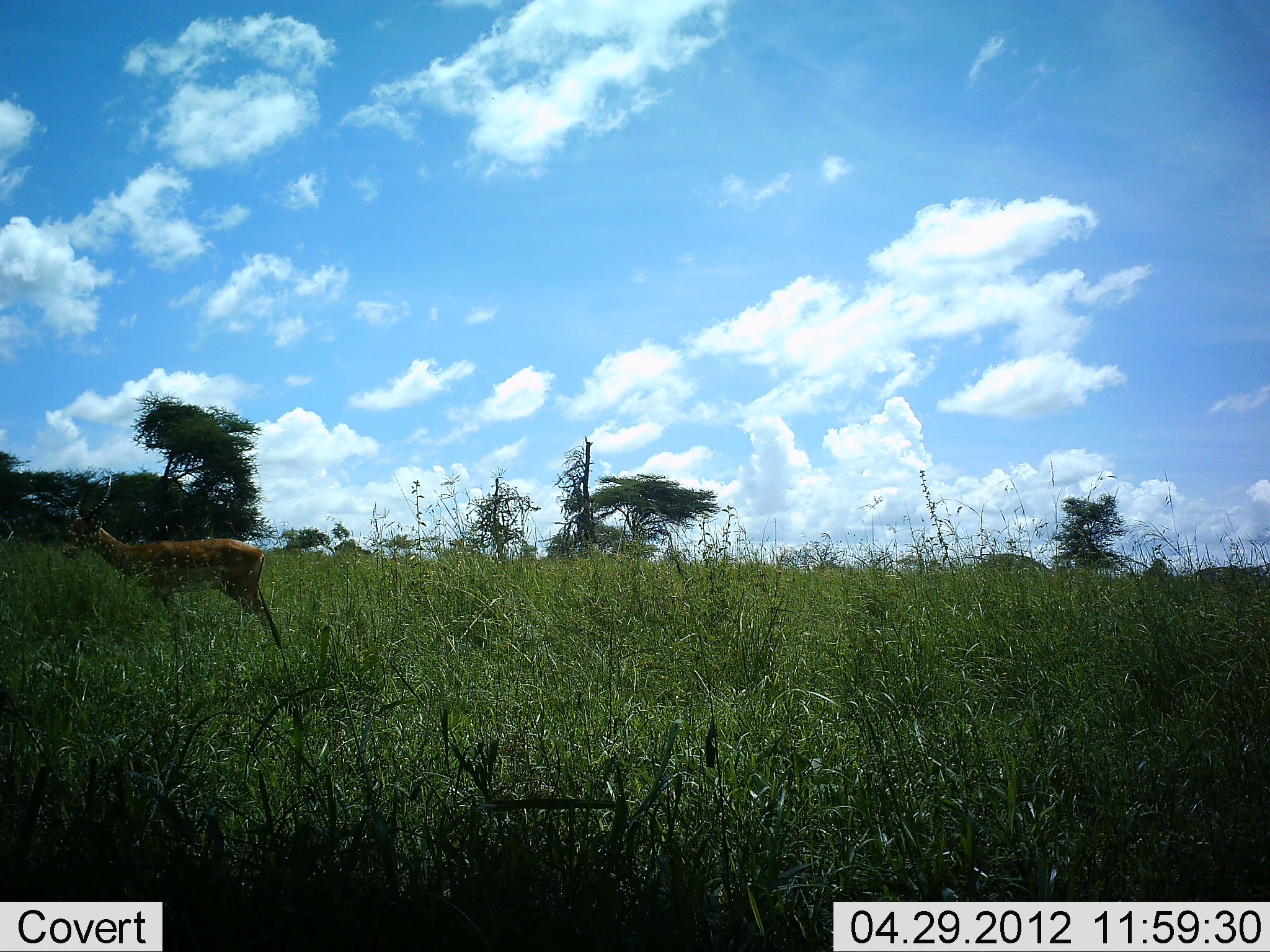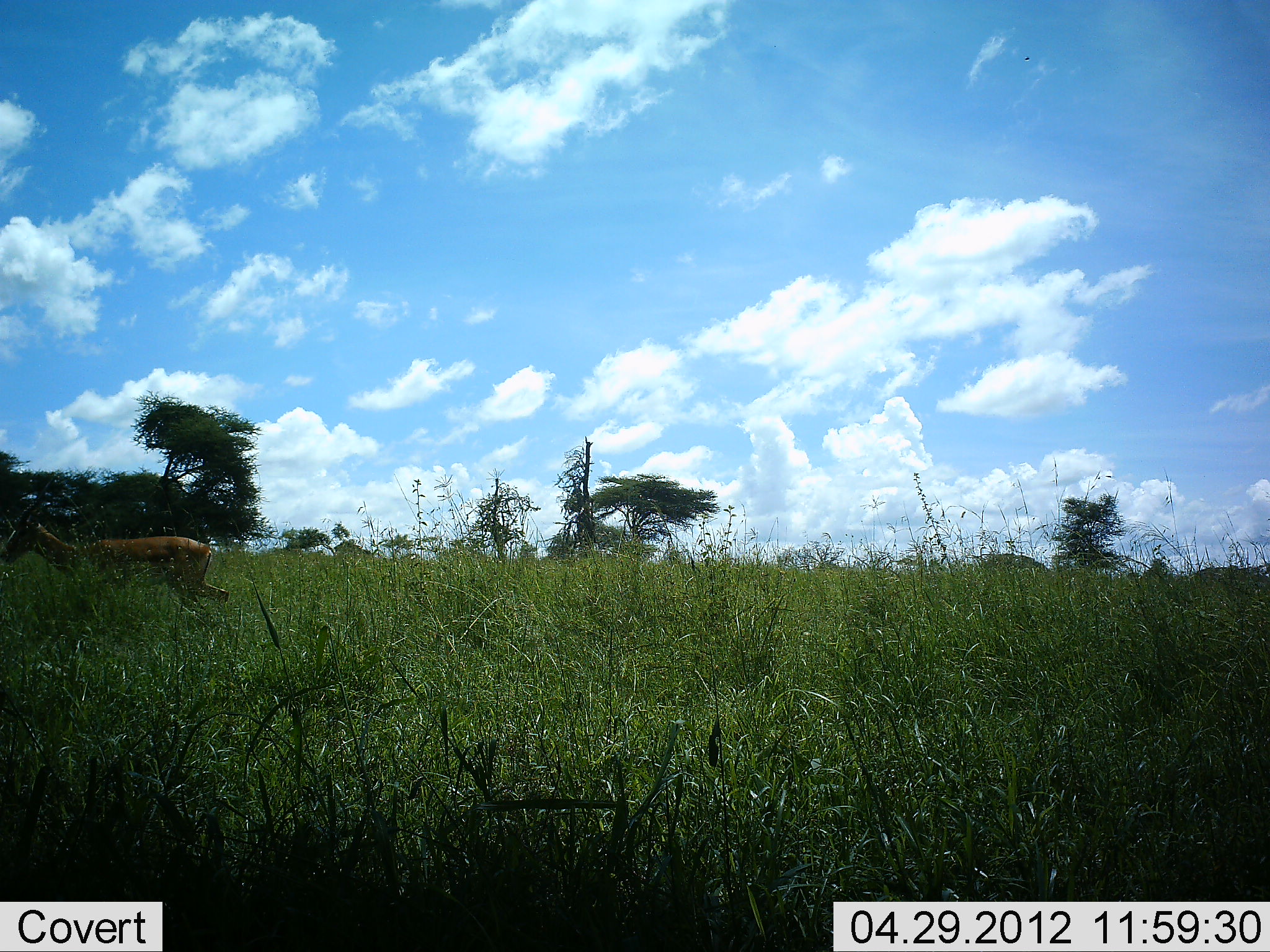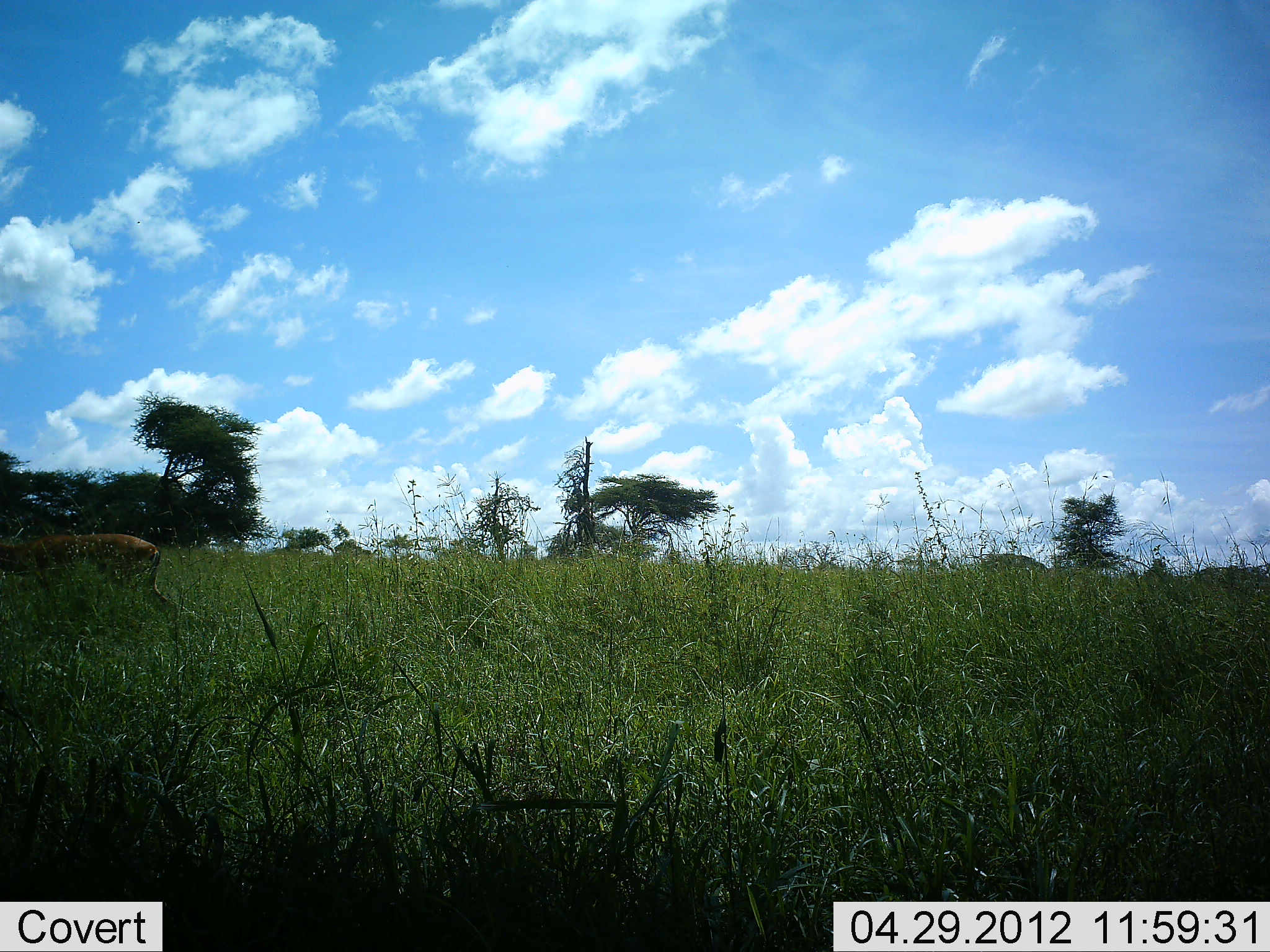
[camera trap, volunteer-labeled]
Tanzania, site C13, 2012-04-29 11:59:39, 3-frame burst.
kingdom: Animalia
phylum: Chordata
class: Mammalia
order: Artiodactyla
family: Bovidae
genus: Aepyceros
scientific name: Aepyceros melampus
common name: impala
Impala (Aepyceros melampus), count 1. Behavior (volunteer vote fractions): standing 0%, resting 0%, moving 100%, interacting 0%. Young present (vote fraction): 0%. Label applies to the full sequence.